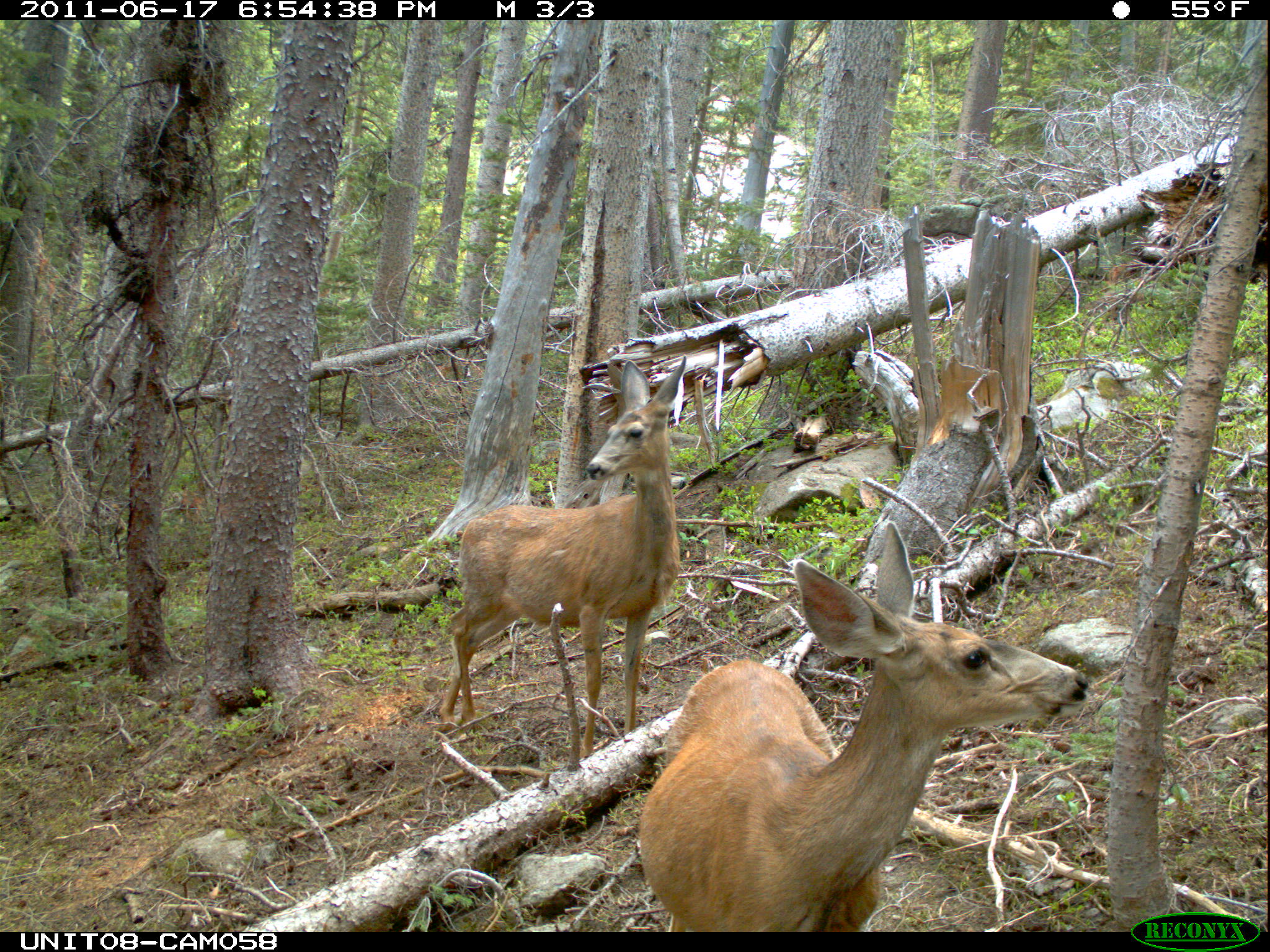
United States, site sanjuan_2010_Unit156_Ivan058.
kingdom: Animalia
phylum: Chordata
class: Mammalia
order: Artiodactyla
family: Cervidae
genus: Odocoileus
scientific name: Odocoileus hemionus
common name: mule deer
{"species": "Odocoileus hemionus (mule deer)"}